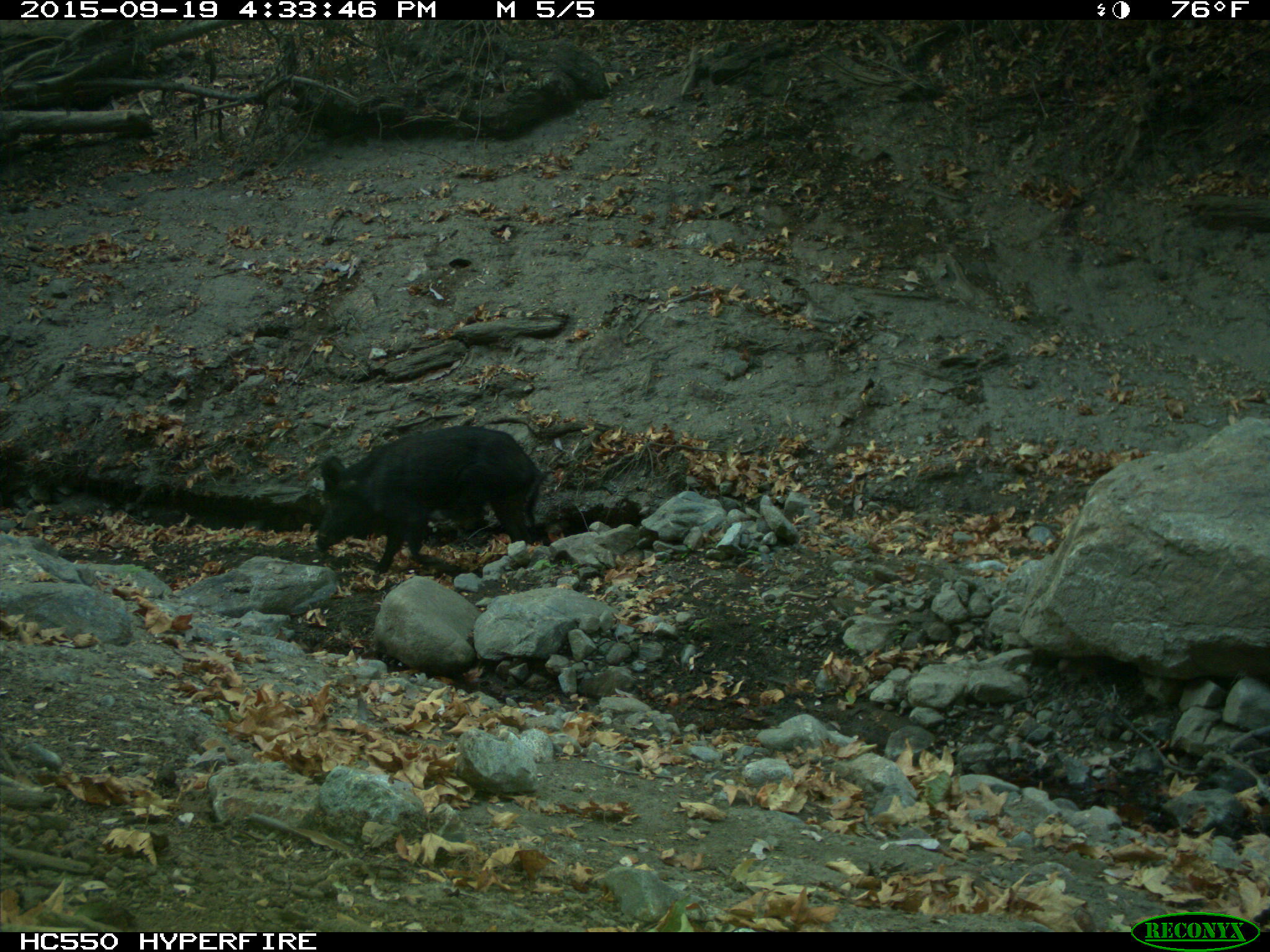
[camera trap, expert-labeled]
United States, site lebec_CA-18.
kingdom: Animalia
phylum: Chordata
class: Mammalia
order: Artiodactyla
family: Suidae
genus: Sus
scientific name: Sus scrofa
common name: wild boar